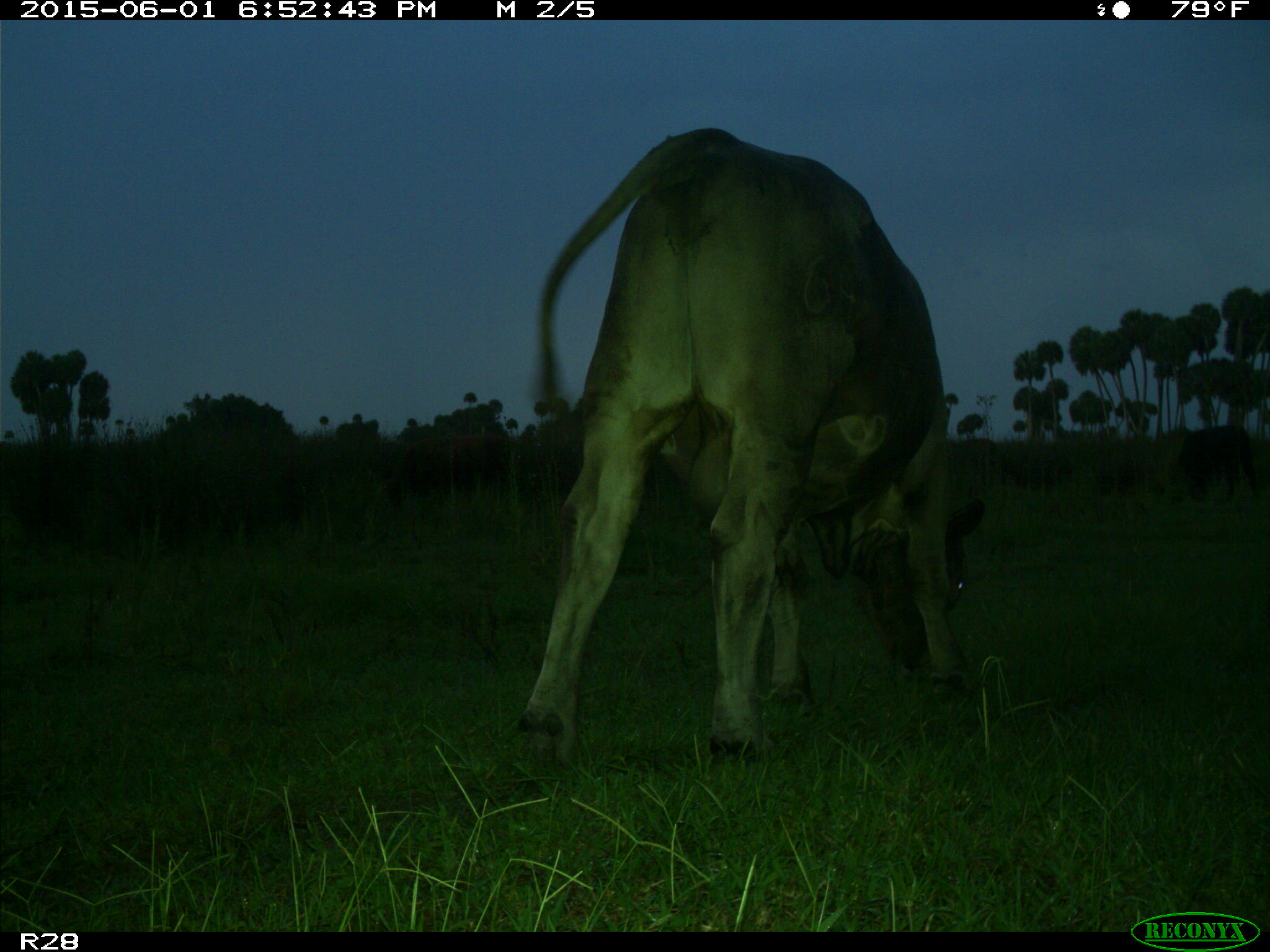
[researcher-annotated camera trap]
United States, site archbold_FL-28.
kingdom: Animalia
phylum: Chordata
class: Mammalia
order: Artiodactyla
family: Bovidae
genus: Bos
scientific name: Bos taurus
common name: domestic cow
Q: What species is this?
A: Bos taurus (domestic cow).